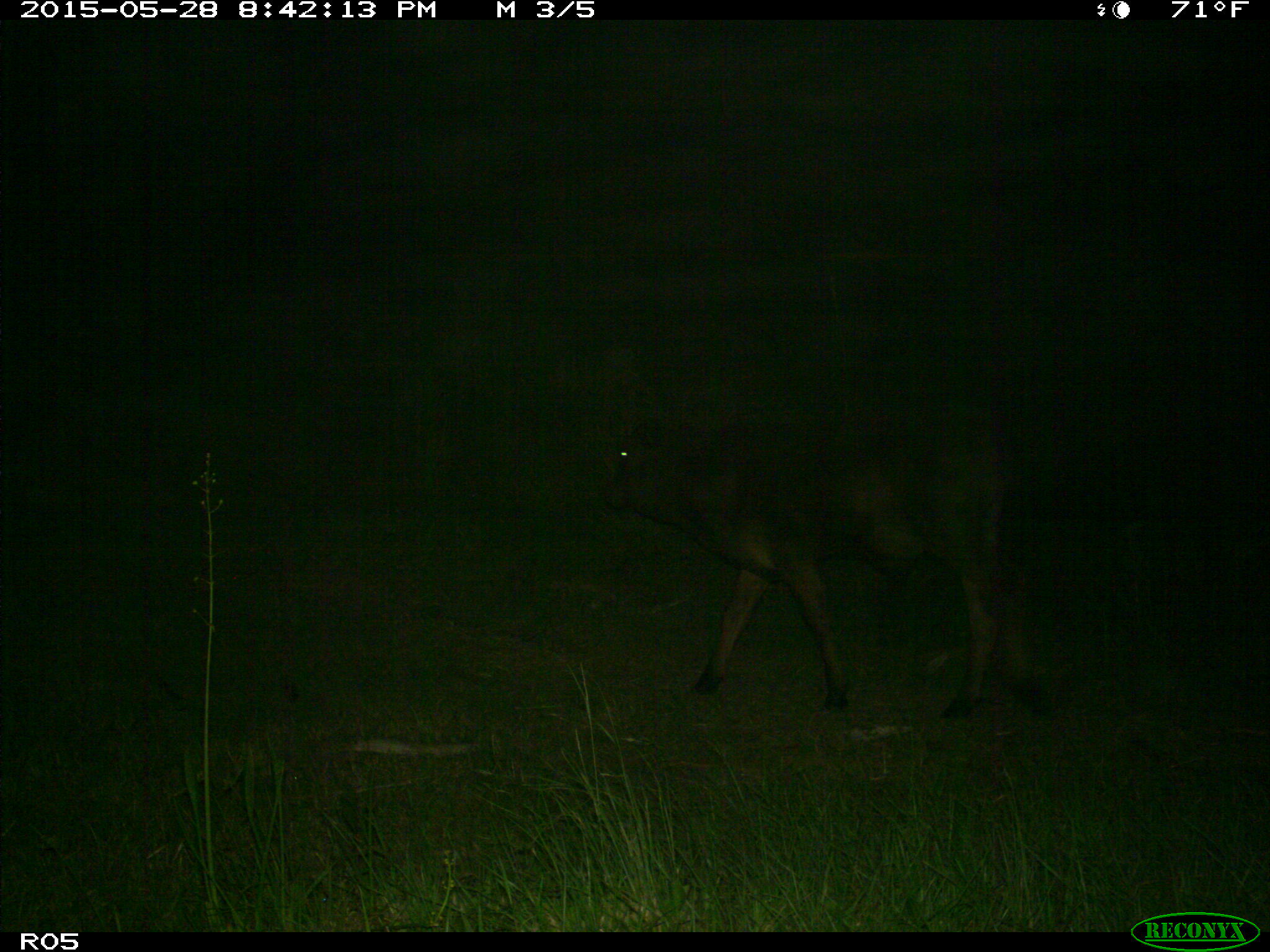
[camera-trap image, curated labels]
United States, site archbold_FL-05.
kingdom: Animalia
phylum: Chordata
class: Mammalia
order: Artiodactyla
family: Bovidae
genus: Bos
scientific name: Bos taurus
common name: domestic cow